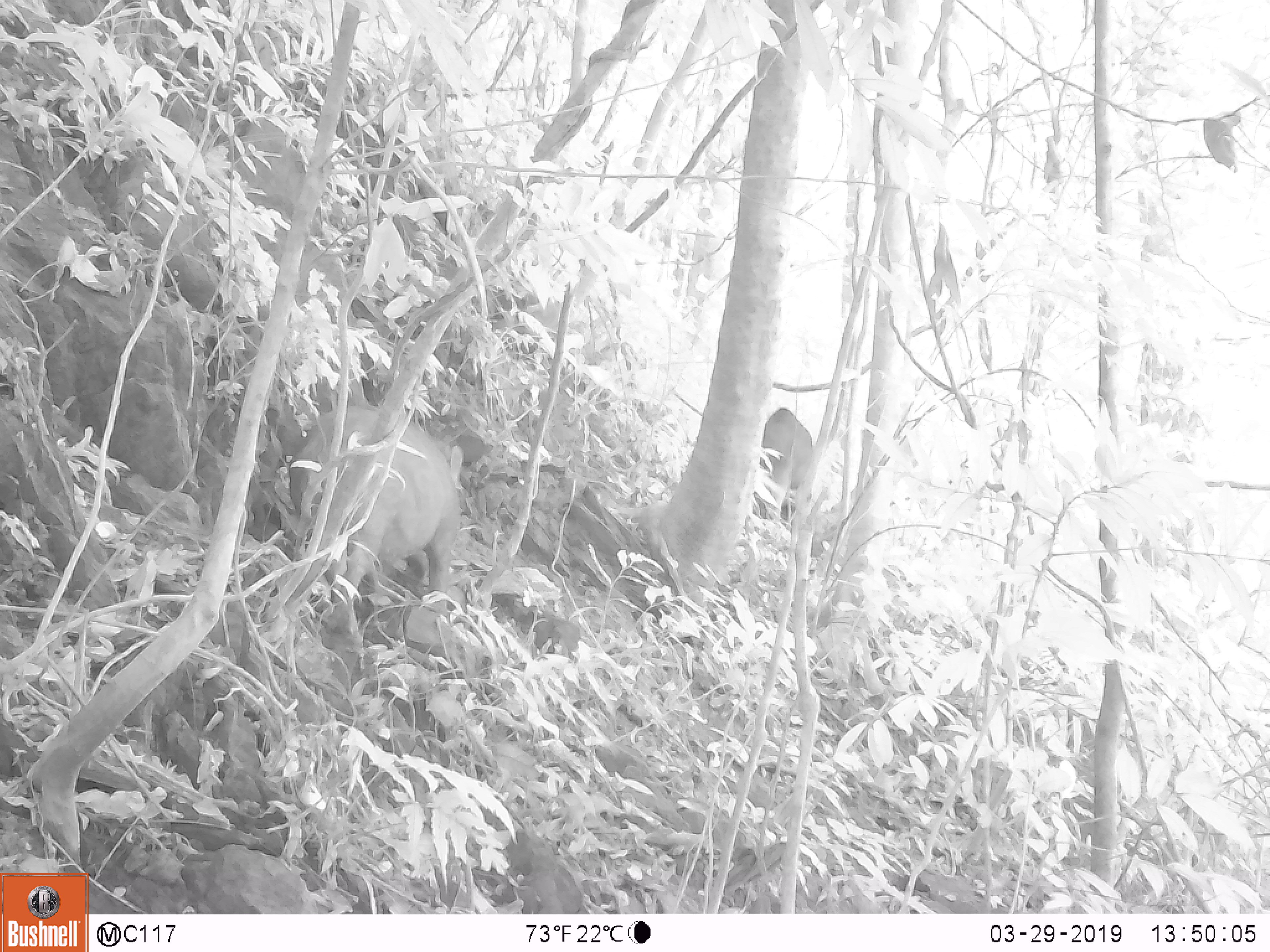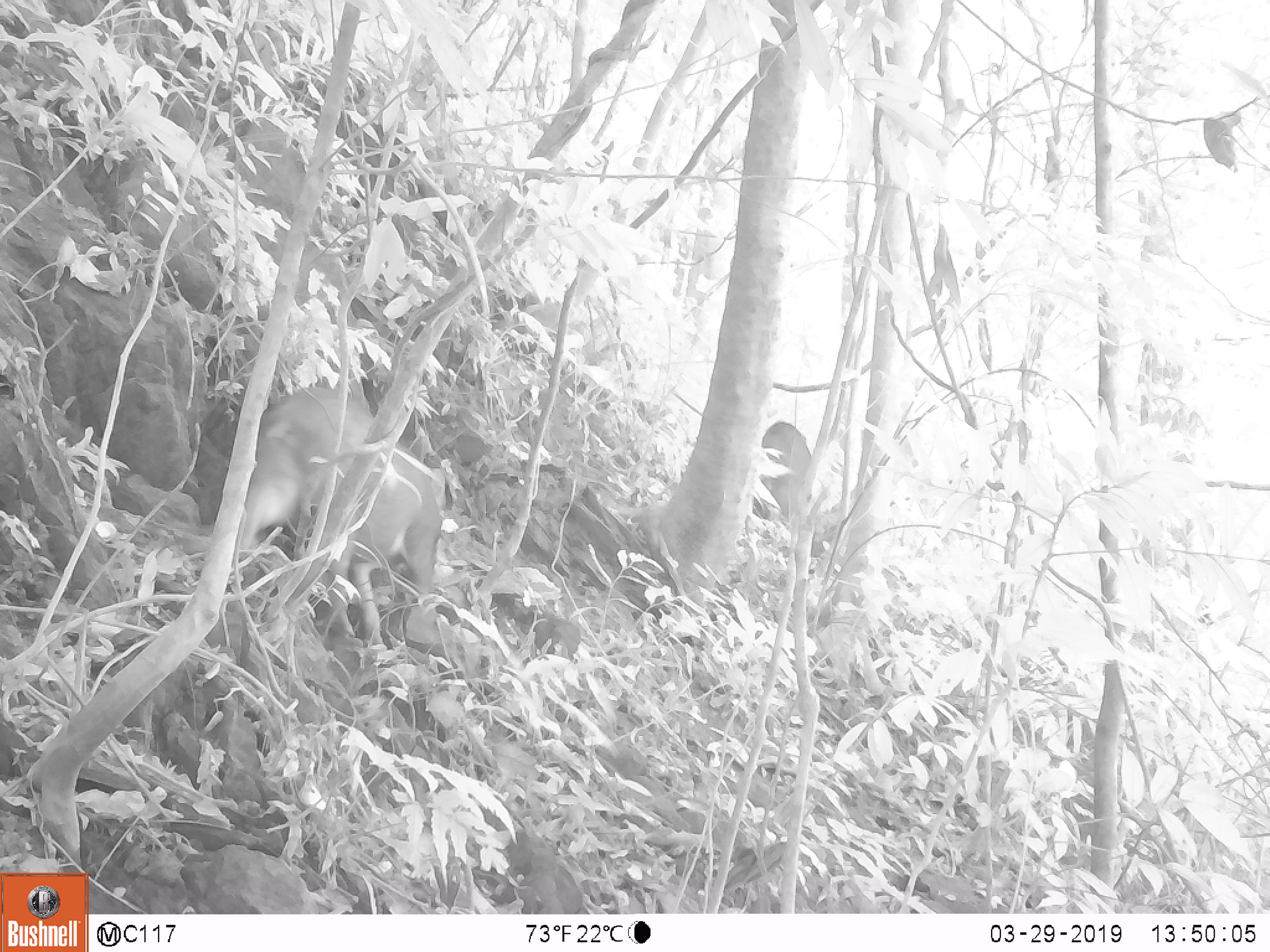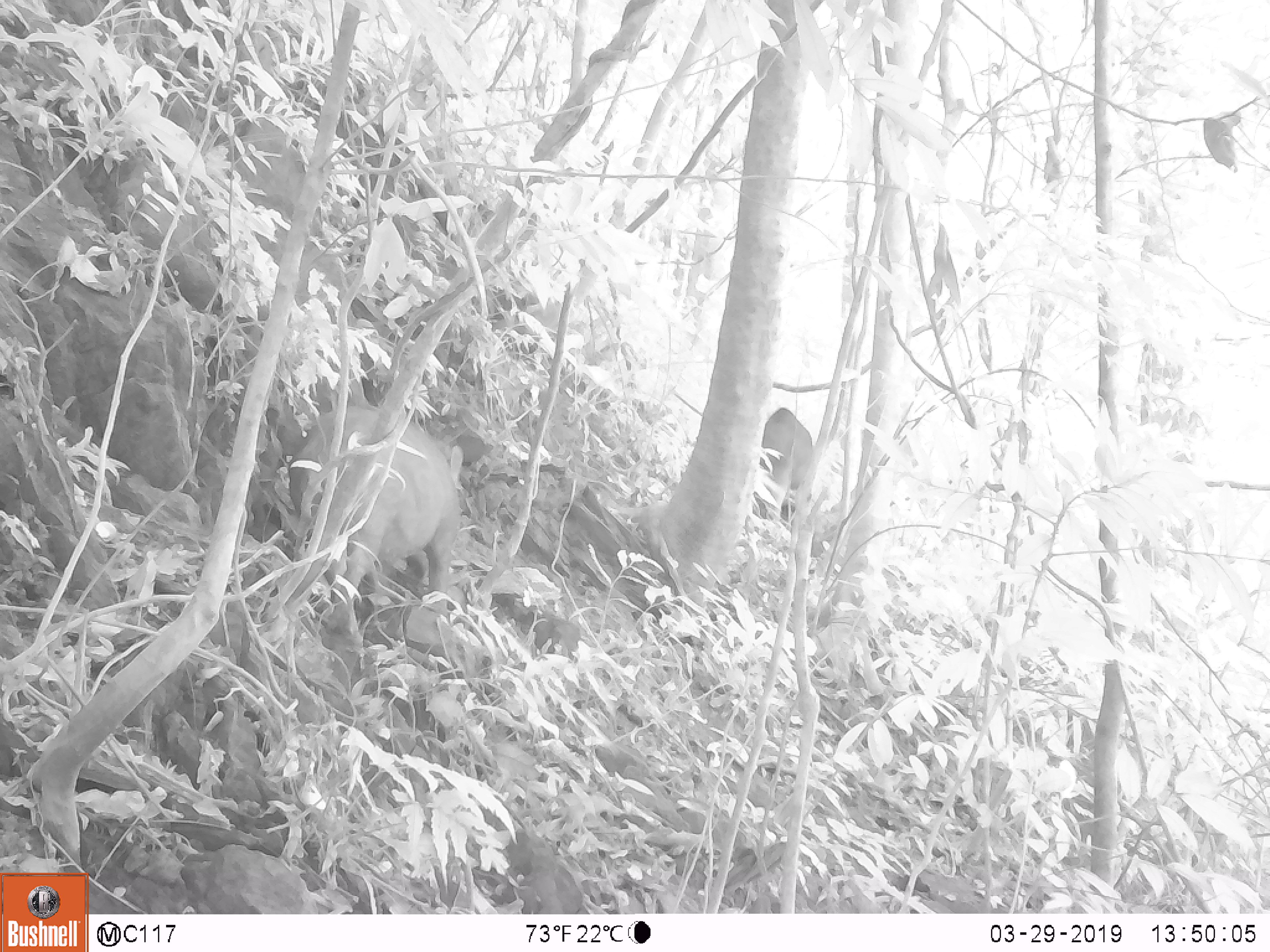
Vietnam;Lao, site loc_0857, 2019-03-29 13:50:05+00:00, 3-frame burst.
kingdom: Animalia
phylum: Chordata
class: Mammalia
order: Artiodactyla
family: Suidae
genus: Sus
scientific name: Sus scrofa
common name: eurasian wild pig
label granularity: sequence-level